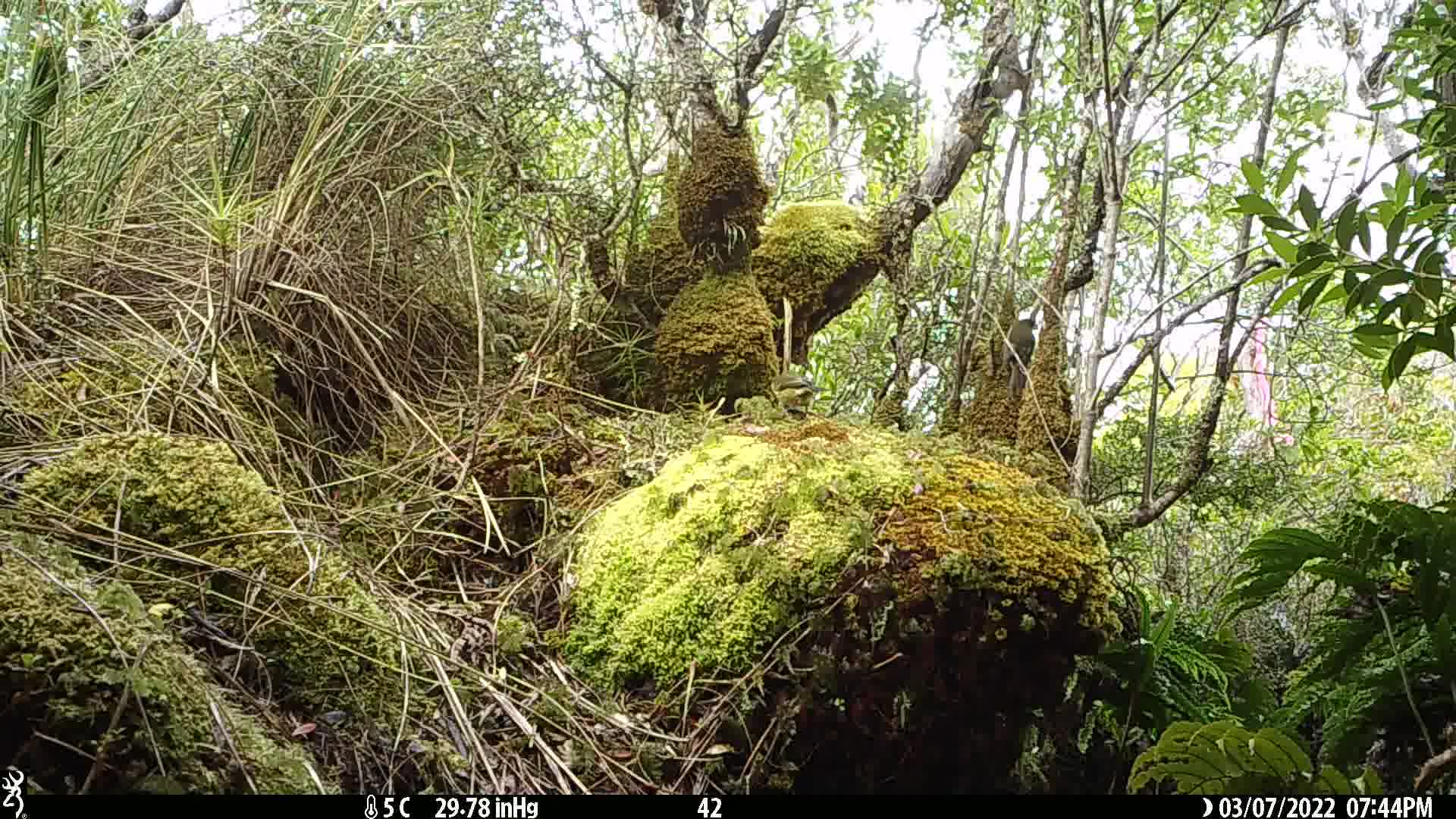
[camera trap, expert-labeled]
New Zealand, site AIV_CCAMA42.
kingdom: Animalia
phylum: Chordata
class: Aves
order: Passeriformes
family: Meliphagidae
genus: Anthornis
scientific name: Anthornis melanura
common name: new zealand bellbird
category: bellbird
Bellbird (new zealand bellbird) (Anthornis melanura).